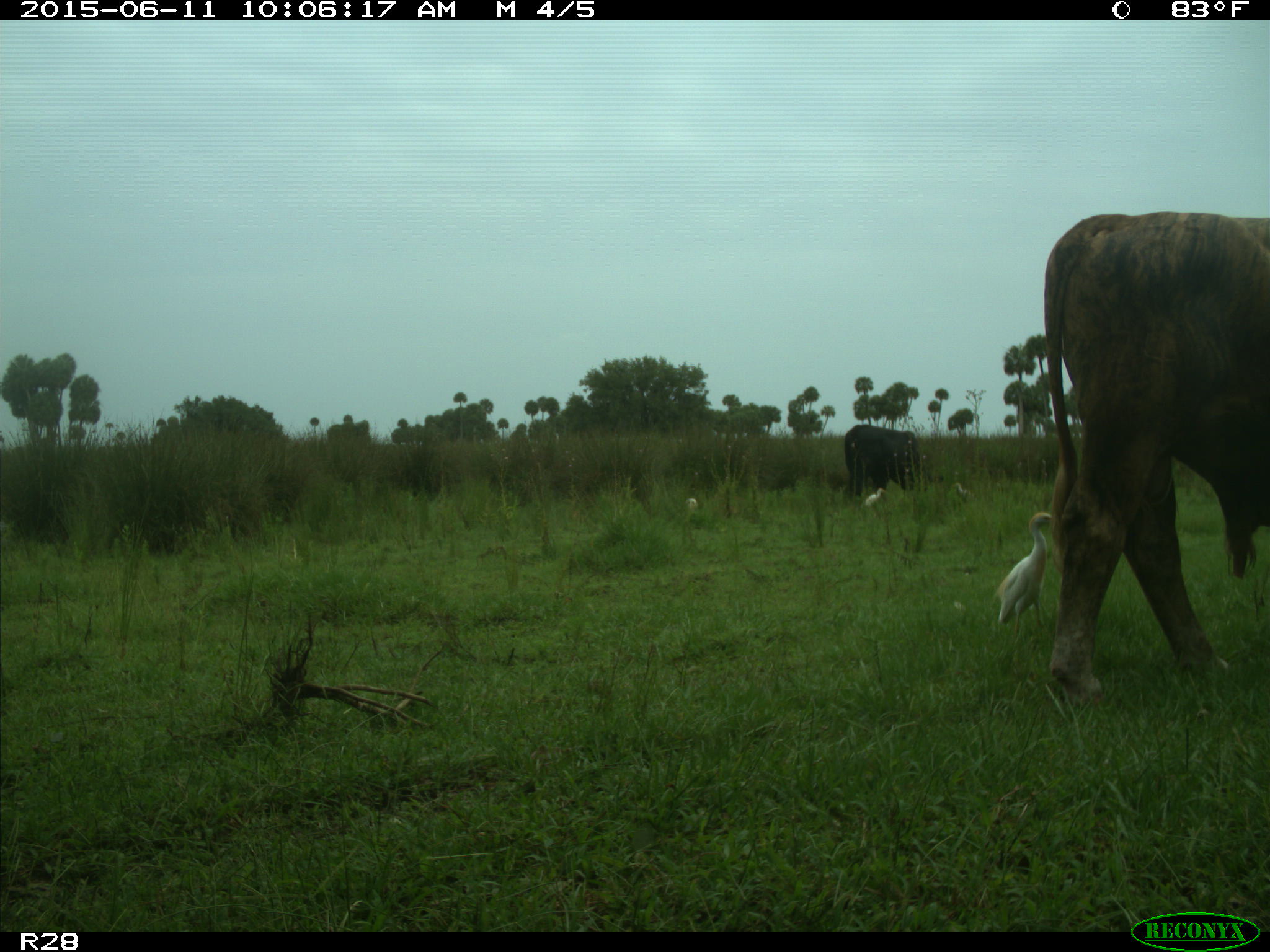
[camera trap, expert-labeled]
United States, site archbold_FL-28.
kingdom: Animalia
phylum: Chordata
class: Mammalia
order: Artiodactyla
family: Bovidae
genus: Bos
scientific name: Bos taurus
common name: domestic cow